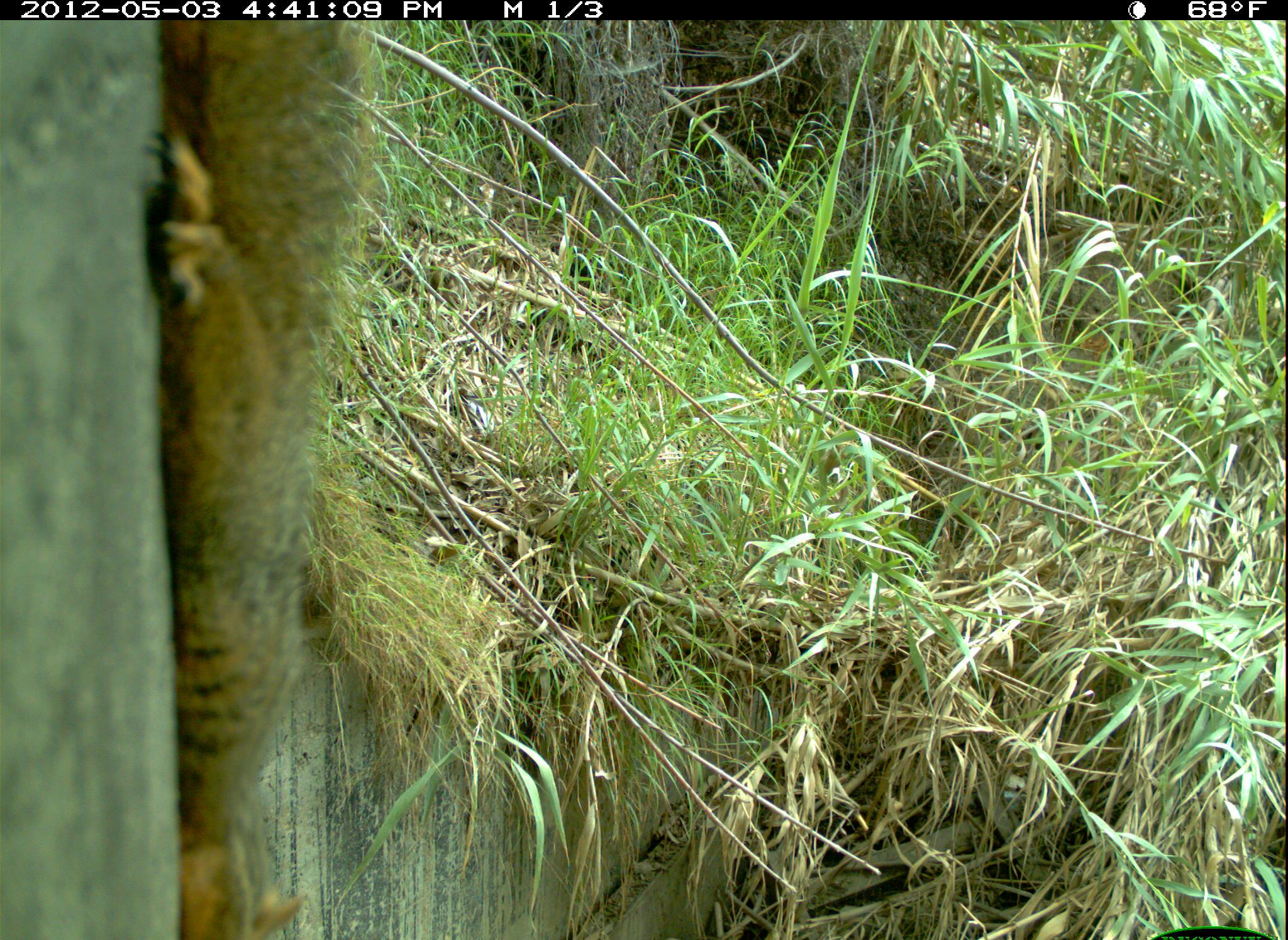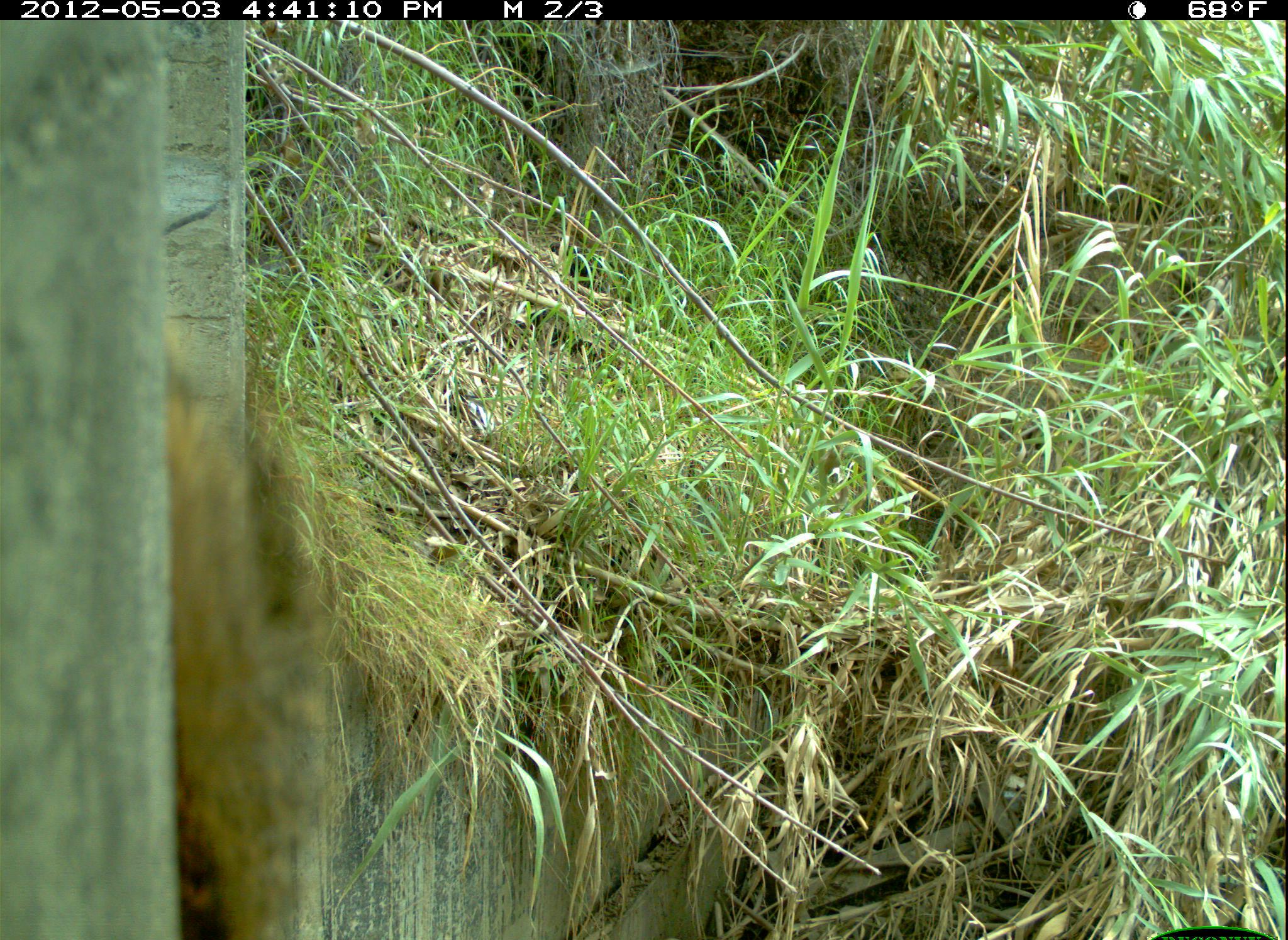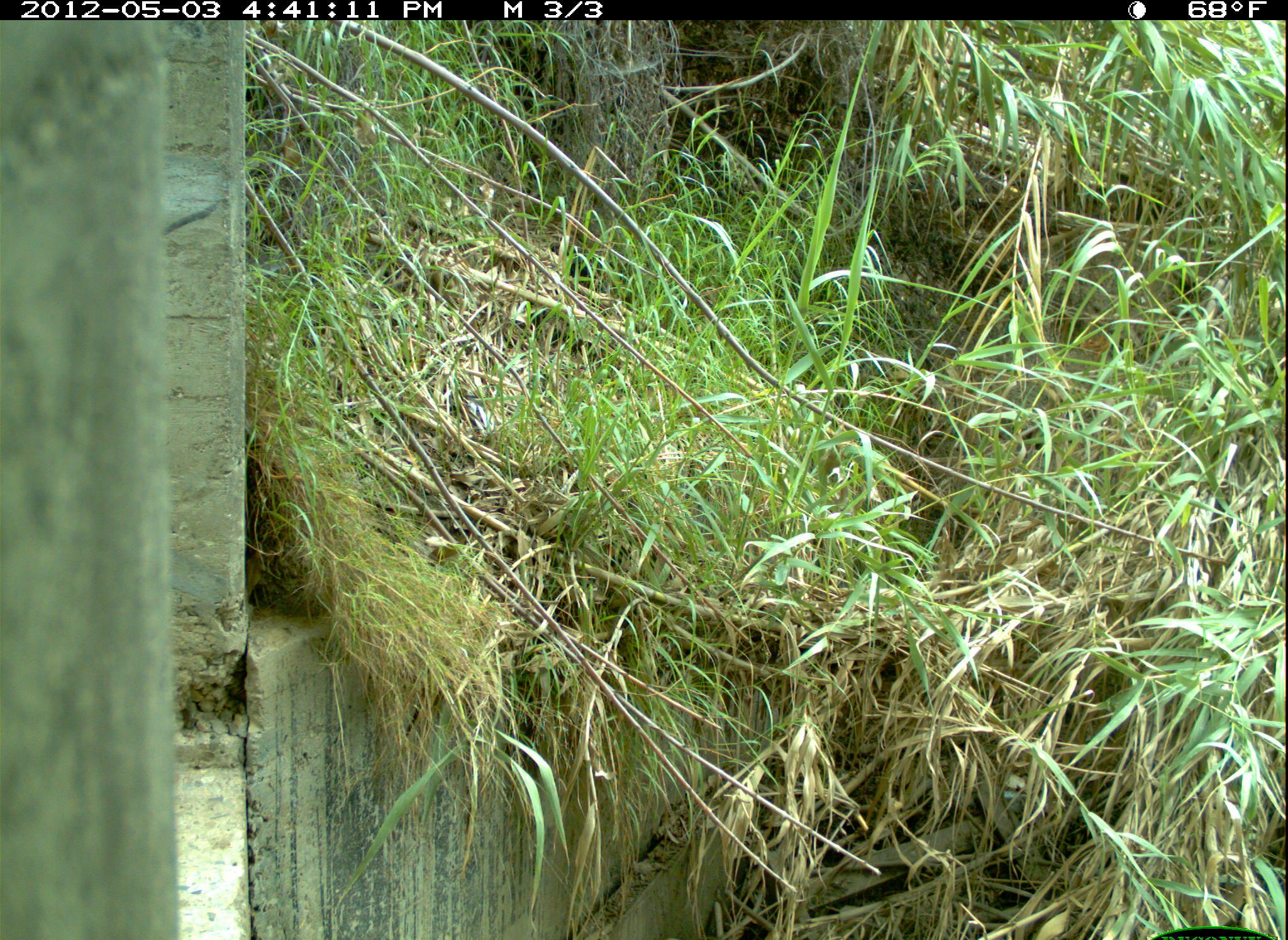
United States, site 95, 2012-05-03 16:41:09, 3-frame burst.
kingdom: Animalia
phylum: Chordata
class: Mammalia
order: Rodentia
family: Sciuridae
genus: Sciurus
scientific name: Sciurus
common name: squirrel